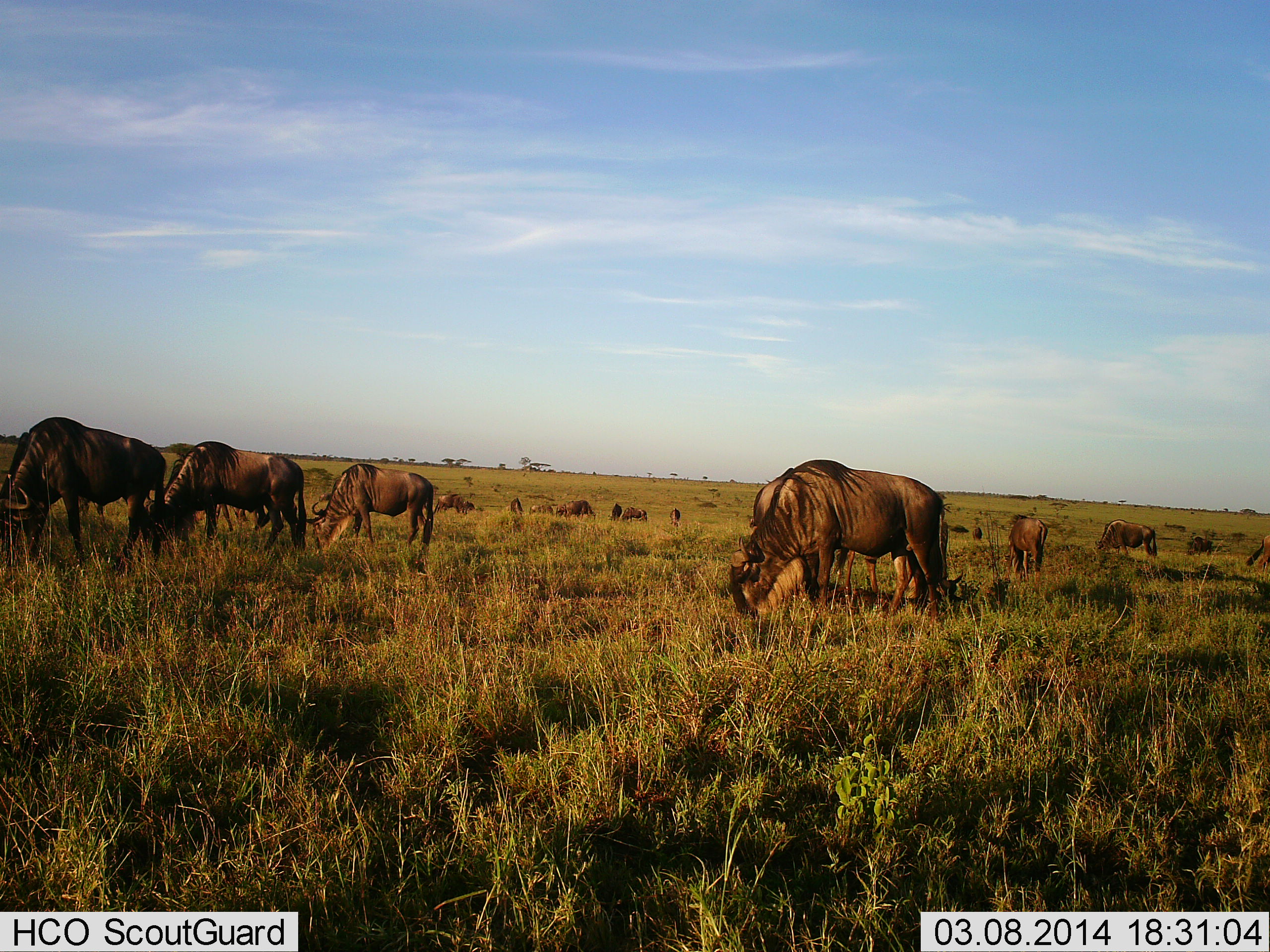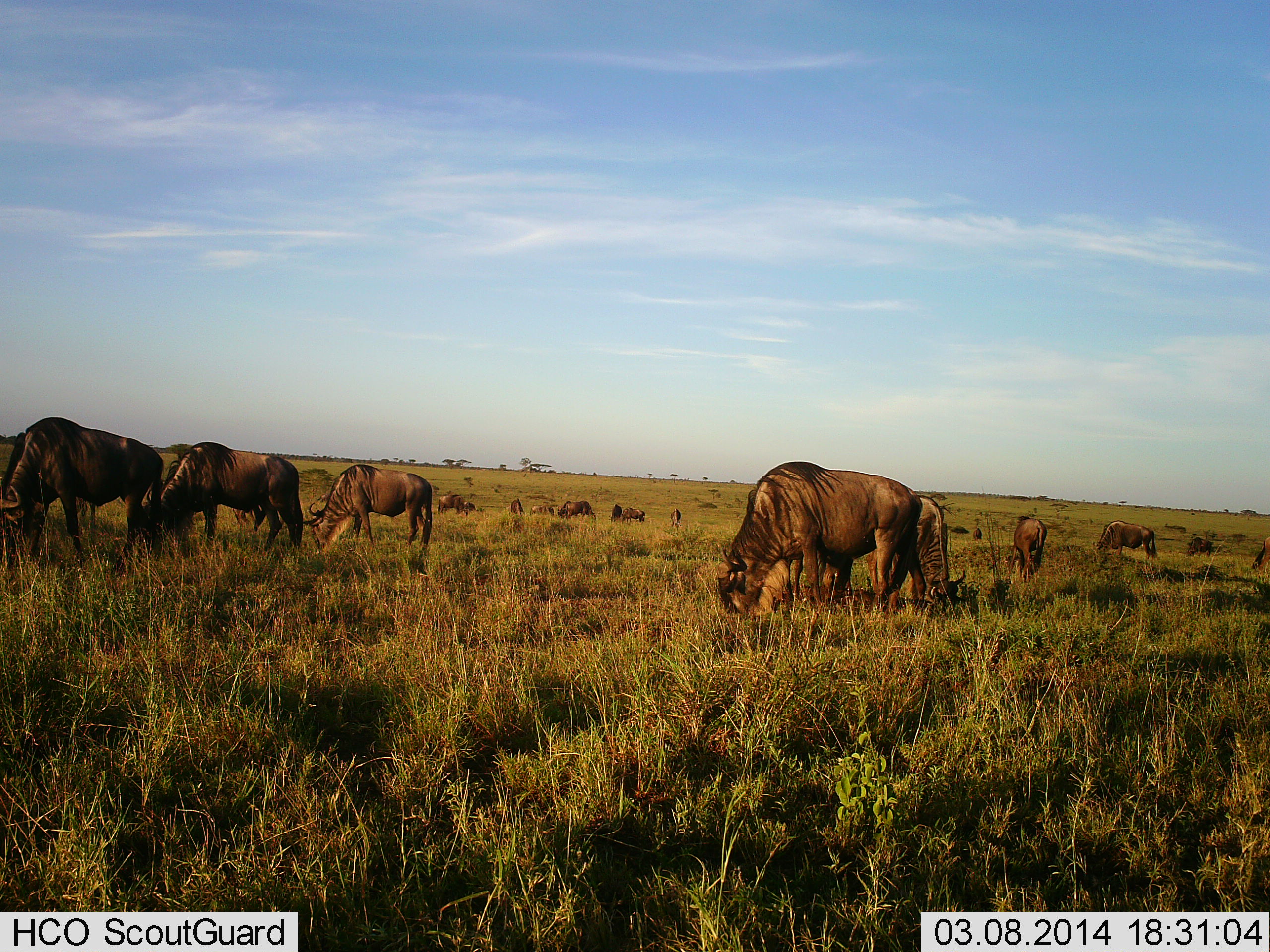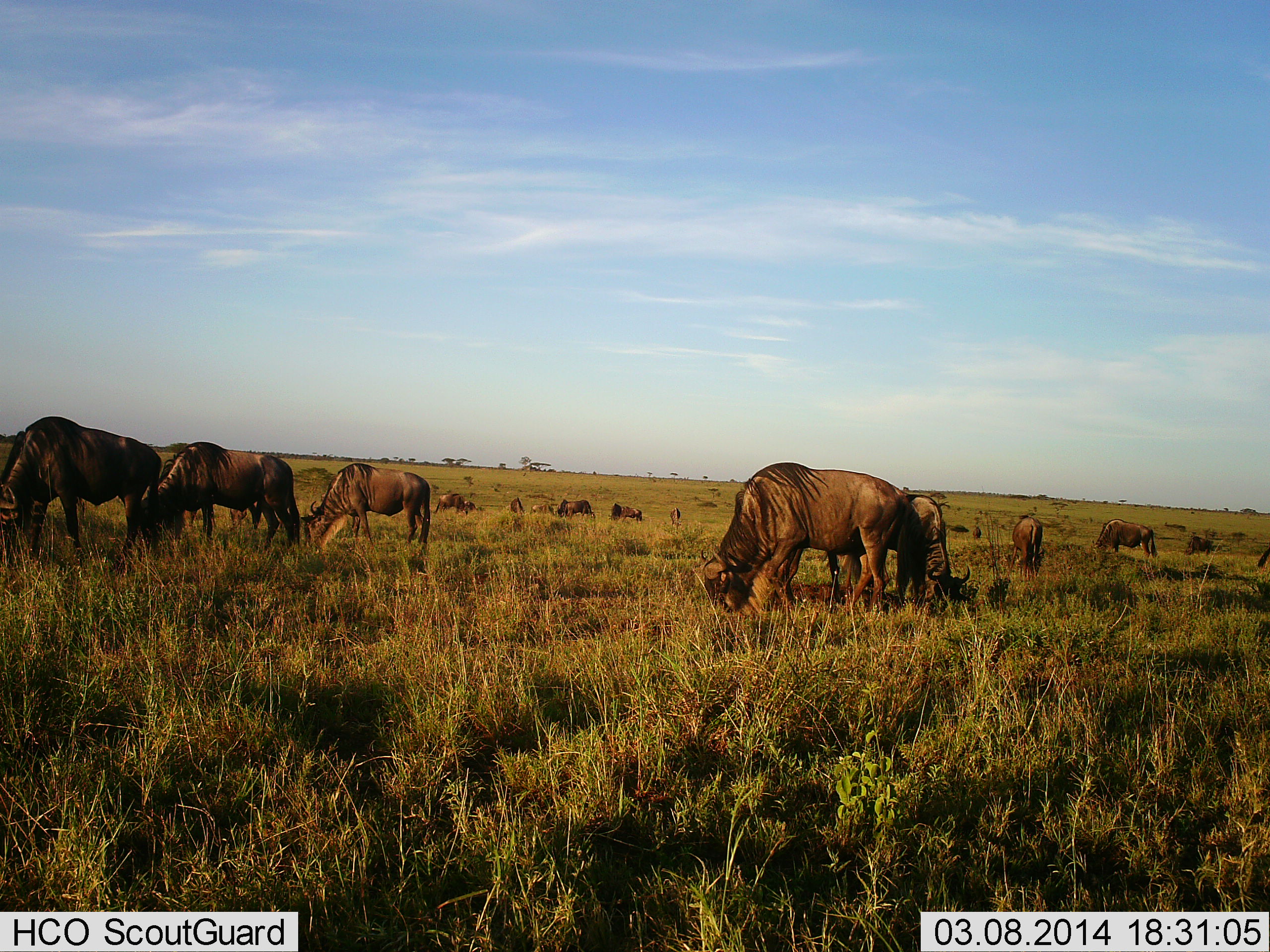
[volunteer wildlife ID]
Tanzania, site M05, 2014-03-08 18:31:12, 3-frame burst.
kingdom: Animalia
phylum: Chordata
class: Mammalia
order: Artiodactyla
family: Bovidae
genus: Connochaetes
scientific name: Connochaetes taurinus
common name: blue wildebeest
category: wildebeest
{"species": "wildebeest (blue wildebeest) (Connochaetes taurinus)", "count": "11-50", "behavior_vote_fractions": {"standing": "30%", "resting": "0%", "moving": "10%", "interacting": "0%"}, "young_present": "10%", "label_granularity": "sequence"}